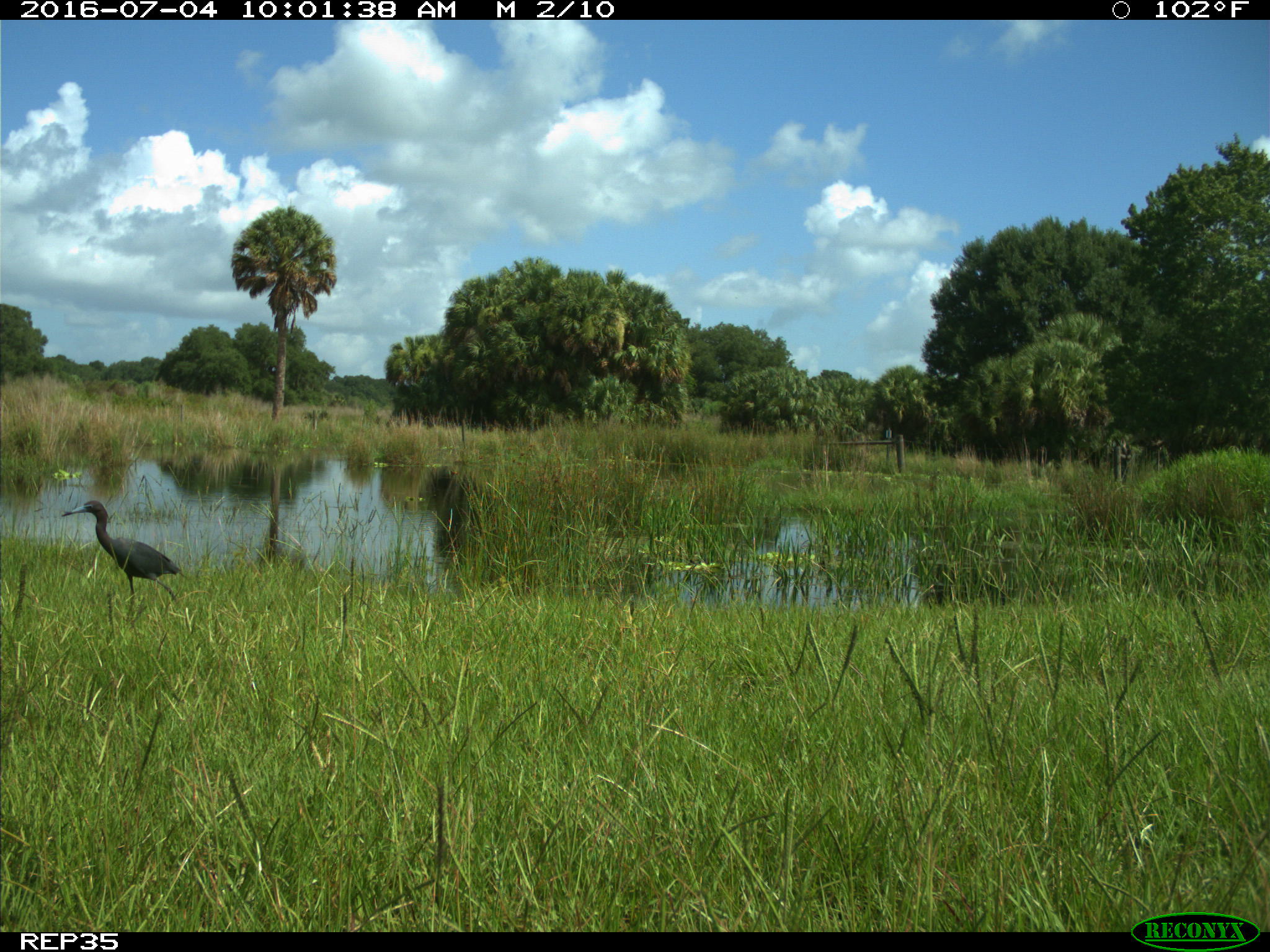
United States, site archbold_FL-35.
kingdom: Animalia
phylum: Chordata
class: Aves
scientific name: Aves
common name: birds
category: unidentified bird